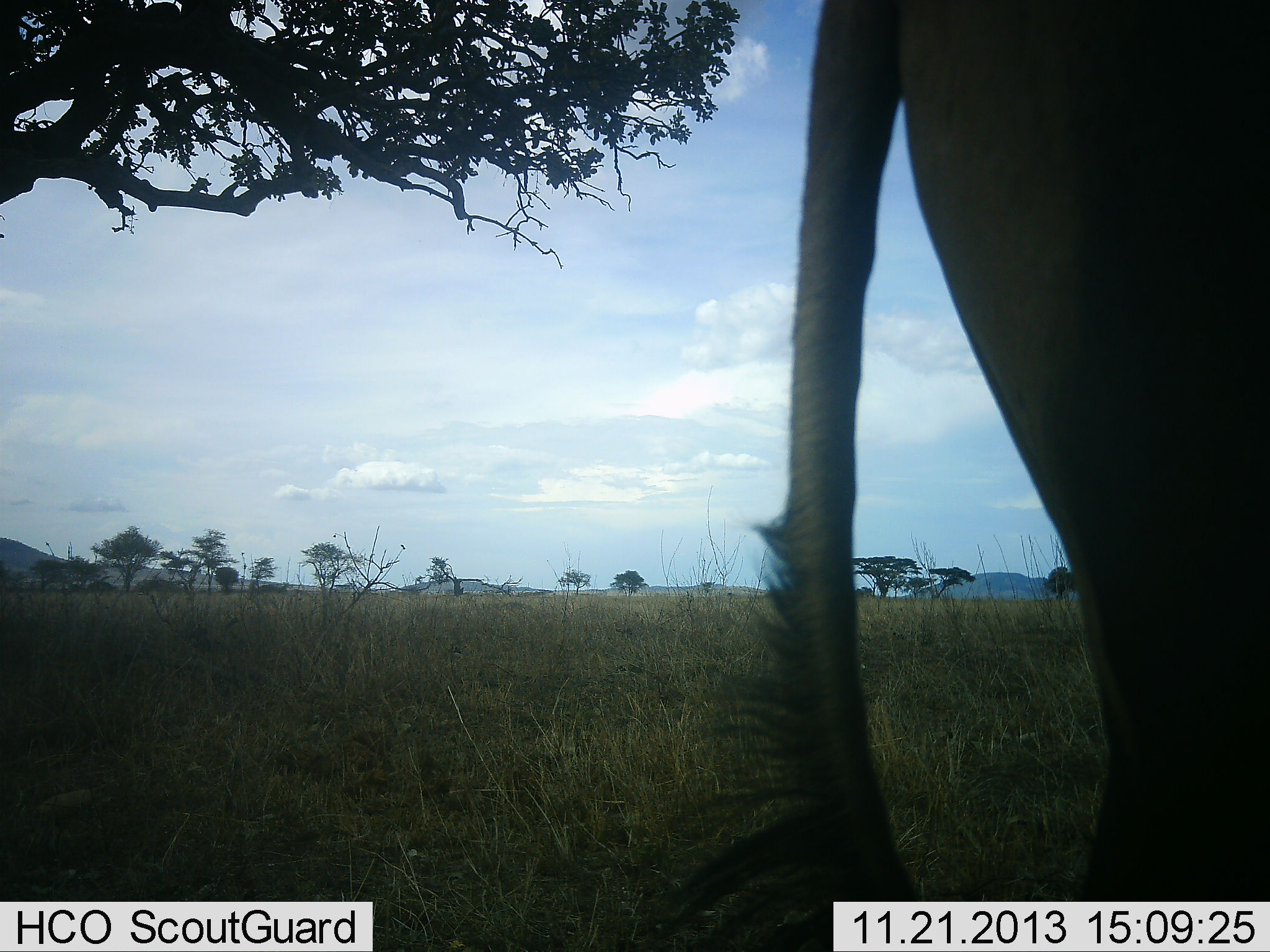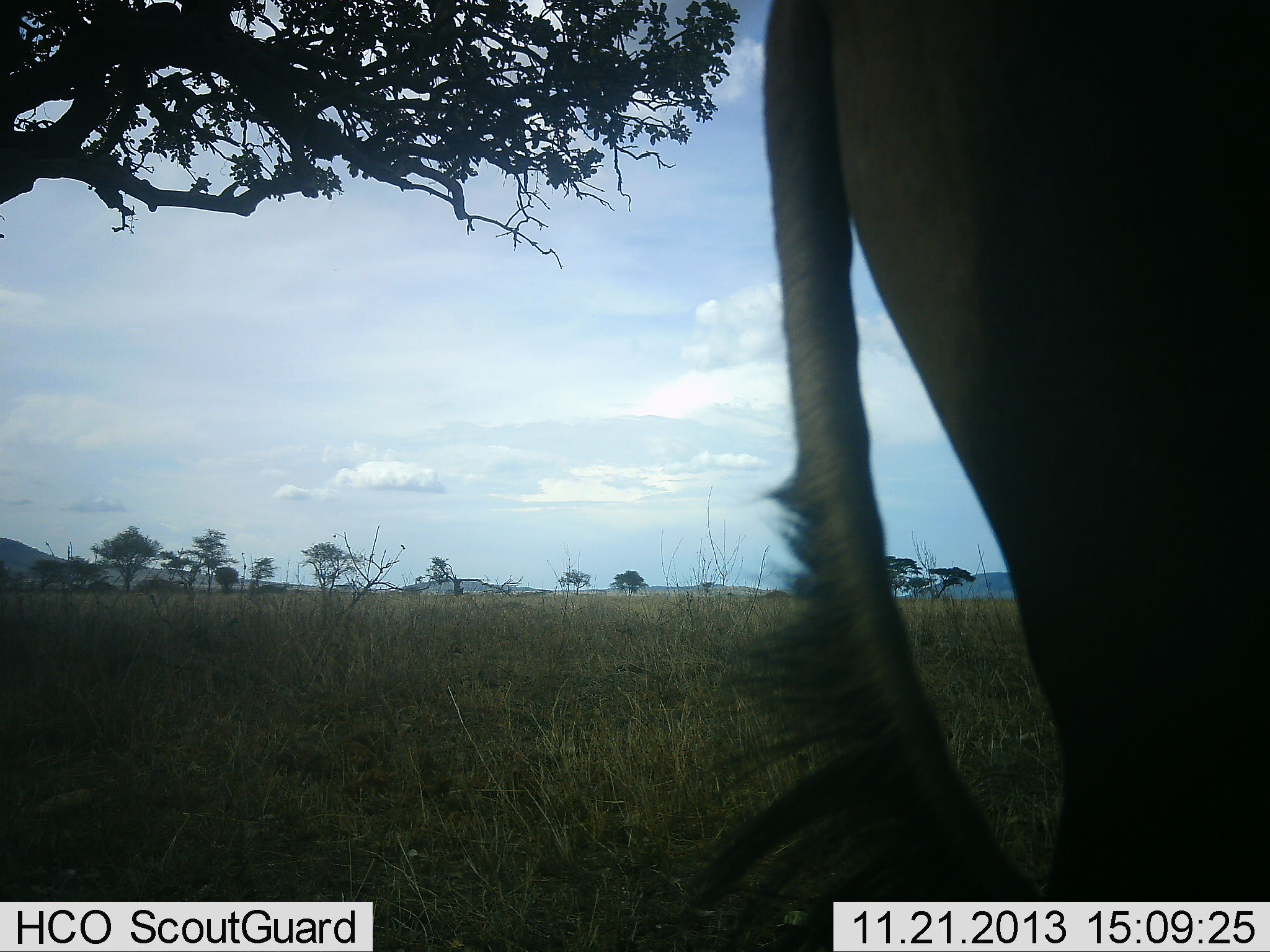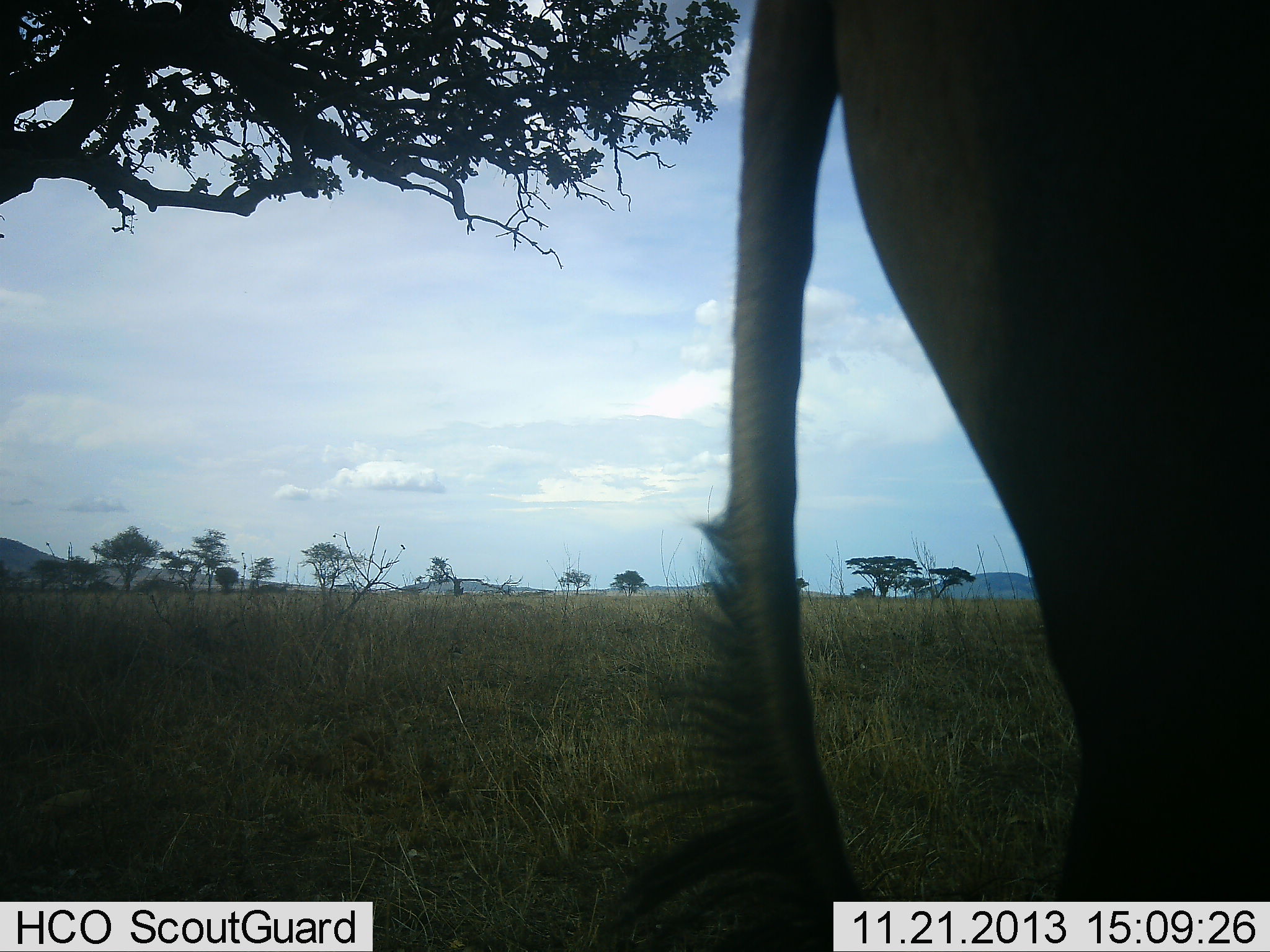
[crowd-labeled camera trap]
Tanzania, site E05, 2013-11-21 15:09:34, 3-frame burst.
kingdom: Animalia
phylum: Chordata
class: Mammalia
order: Artiodactyla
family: Bovidae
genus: Connochaetes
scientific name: Connochaetes taurinus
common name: blue wildebeest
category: wildebeest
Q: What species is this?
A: Wildebeest (blue wildebeest) (Connochaetes taurinus).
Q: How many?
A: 1.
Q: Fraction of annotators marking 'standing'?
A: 90%.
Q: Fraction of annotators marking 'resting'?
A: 0%.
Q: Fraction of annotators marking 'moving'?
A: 0%.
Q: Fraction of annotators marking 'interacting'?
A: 0%.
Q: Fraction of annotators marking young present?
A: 0%.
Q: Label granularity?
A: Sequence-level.